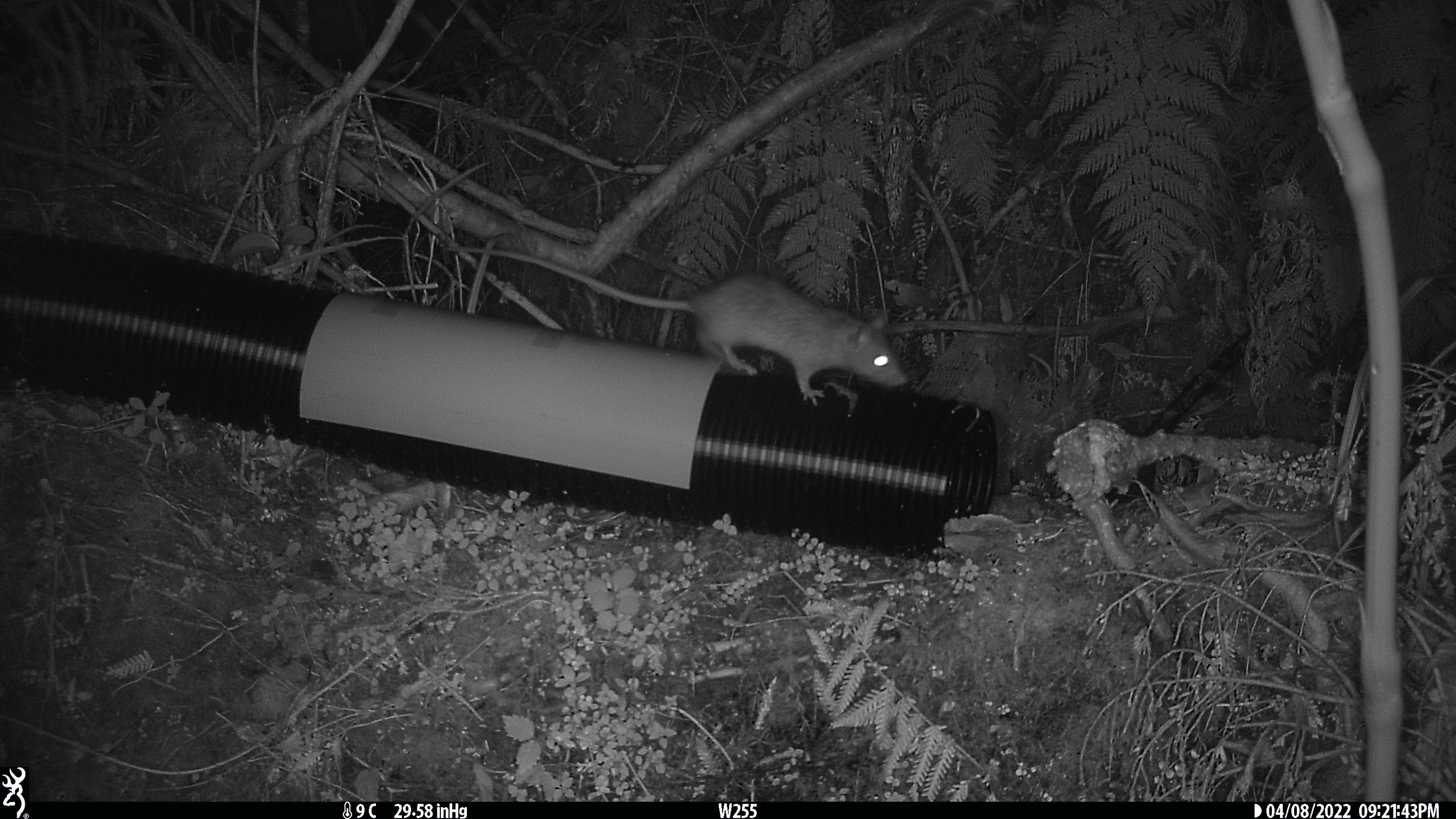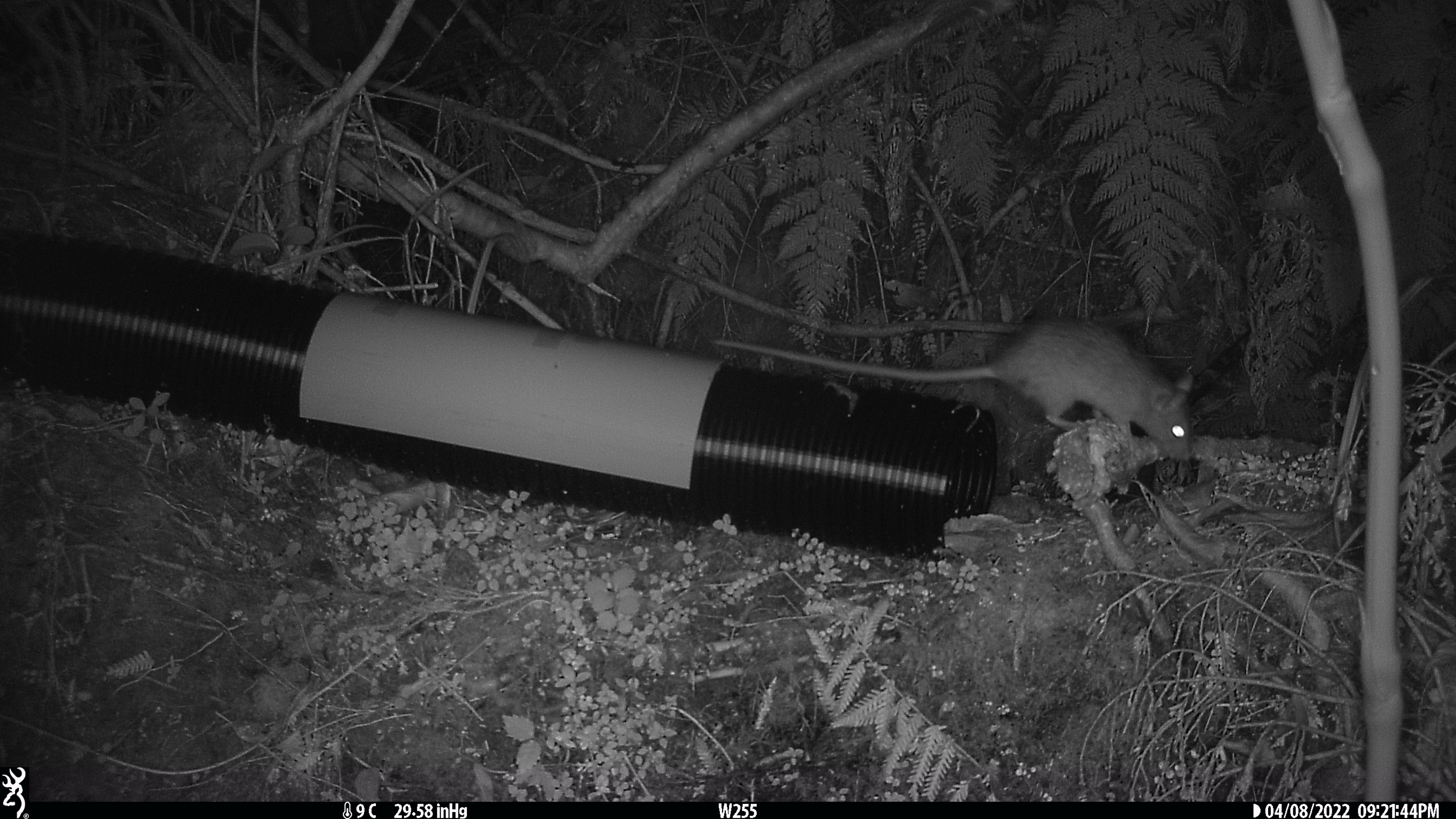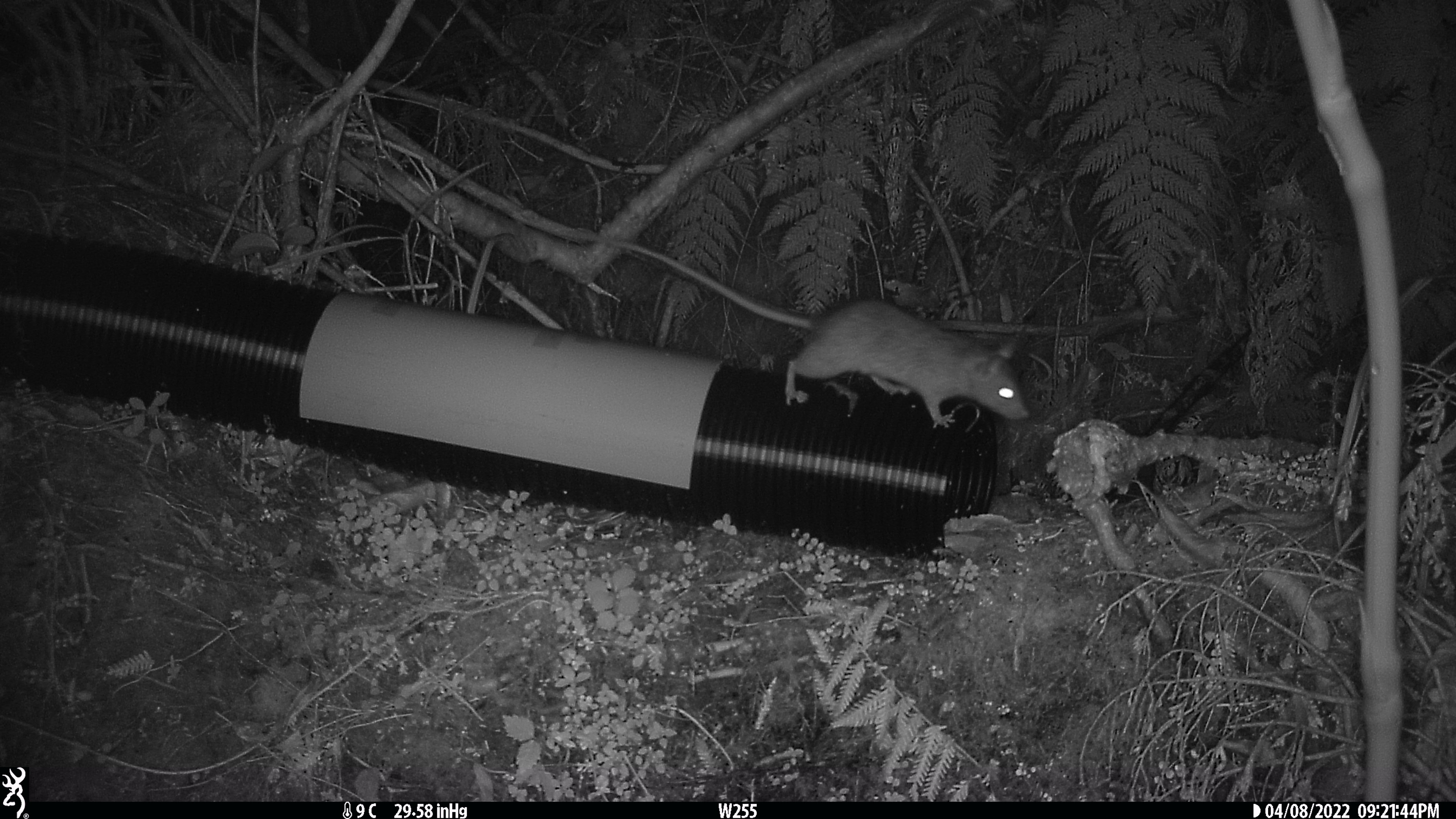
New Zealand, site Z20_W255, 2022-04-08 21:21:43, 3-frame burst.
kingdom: Animalia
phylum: Chordata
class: Mammalia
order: Rodentia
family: Muridae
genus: Rattus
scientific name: Rattus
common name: rat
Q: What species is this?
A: Rat (Rattus).